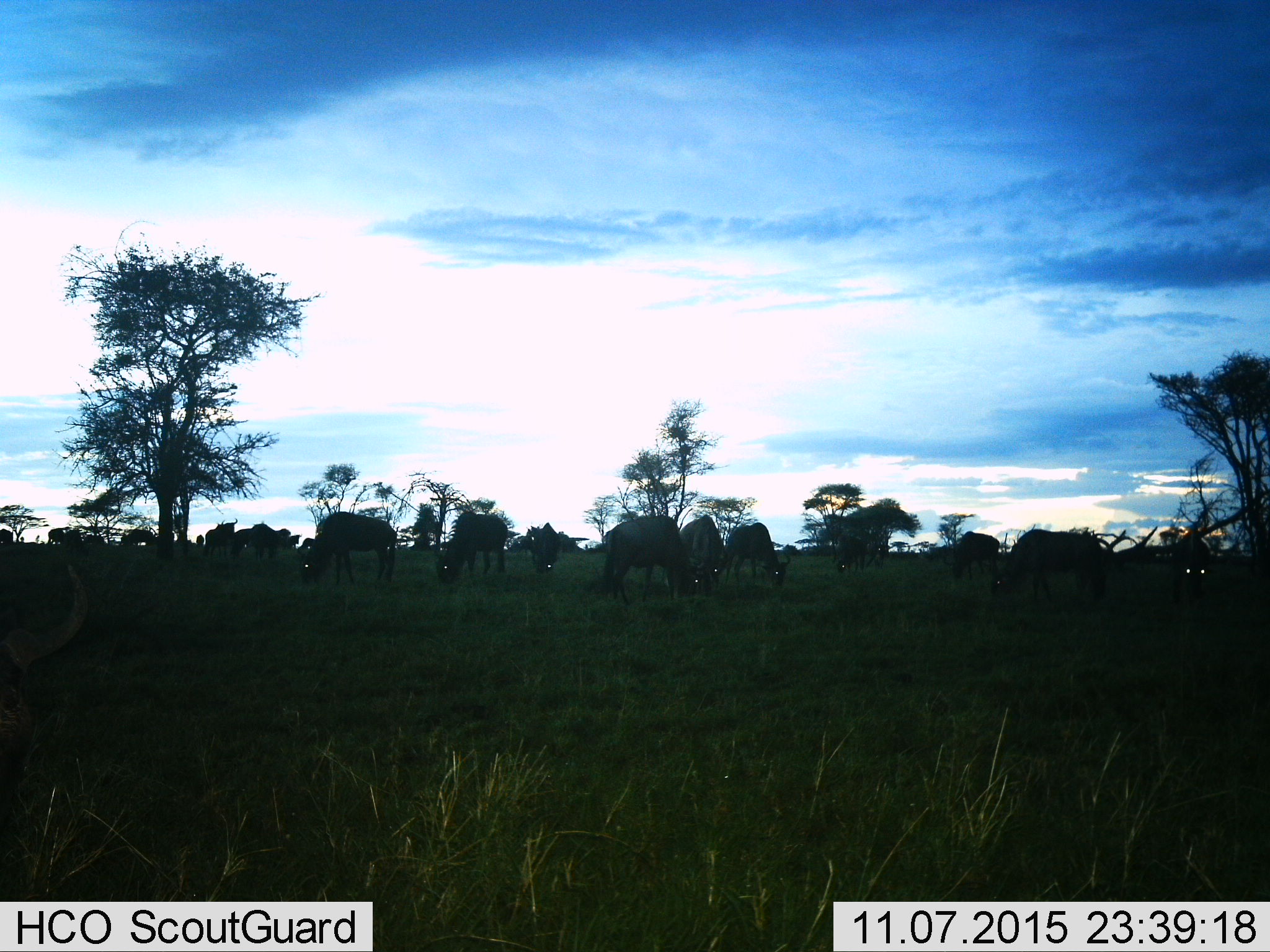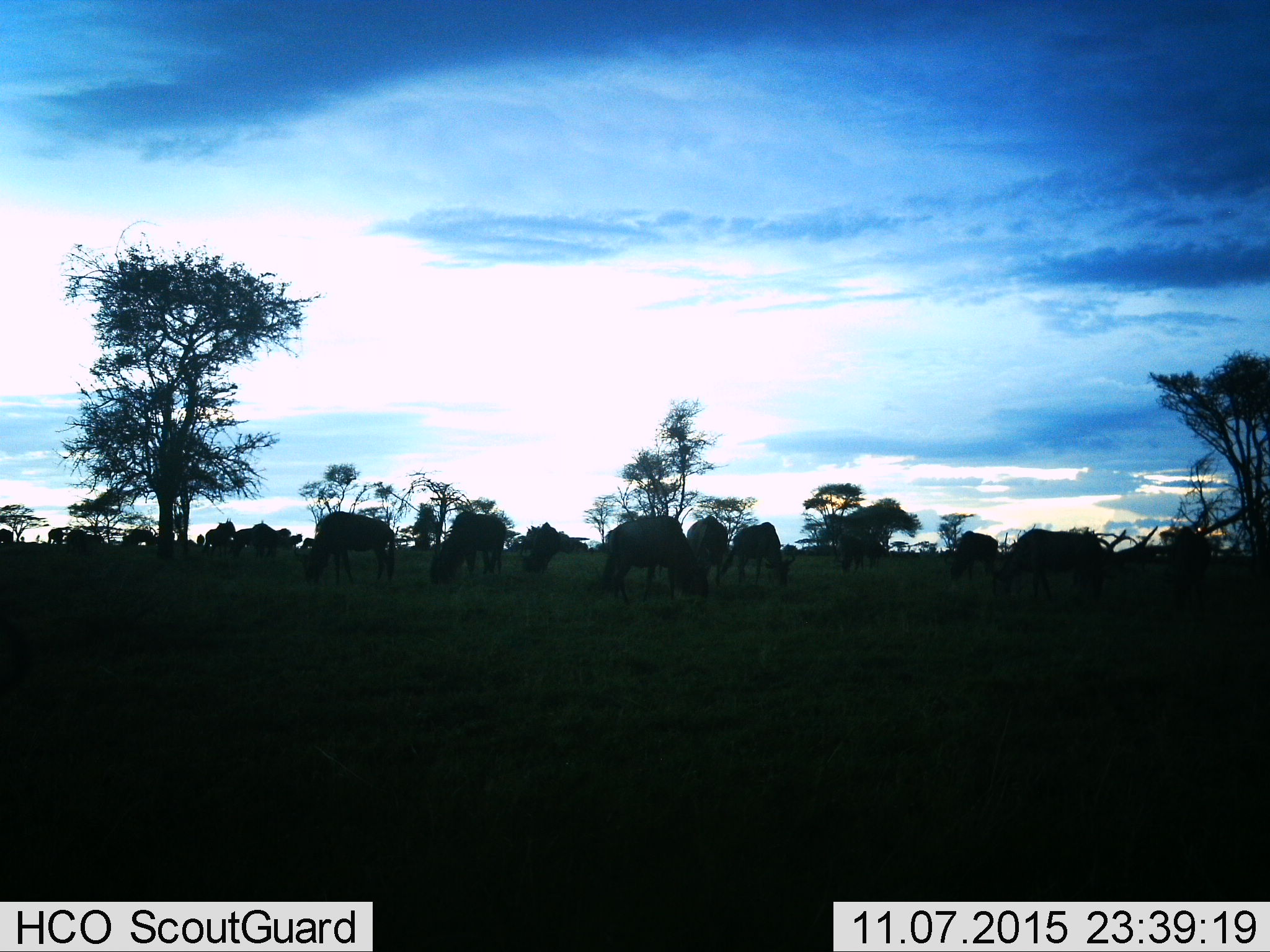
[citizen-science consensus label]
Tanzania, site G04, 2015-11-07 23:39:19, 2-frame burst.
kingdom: Animalia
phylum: Chordata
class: Mammalia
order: Artiodactyla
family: Bovidae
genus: Connochaetes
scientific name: Connochaetes taurinus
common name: blue wildebeest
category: wildebeest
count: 11-50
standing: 54%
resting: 0%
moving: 23%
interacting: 0%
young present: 8%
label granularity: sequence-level